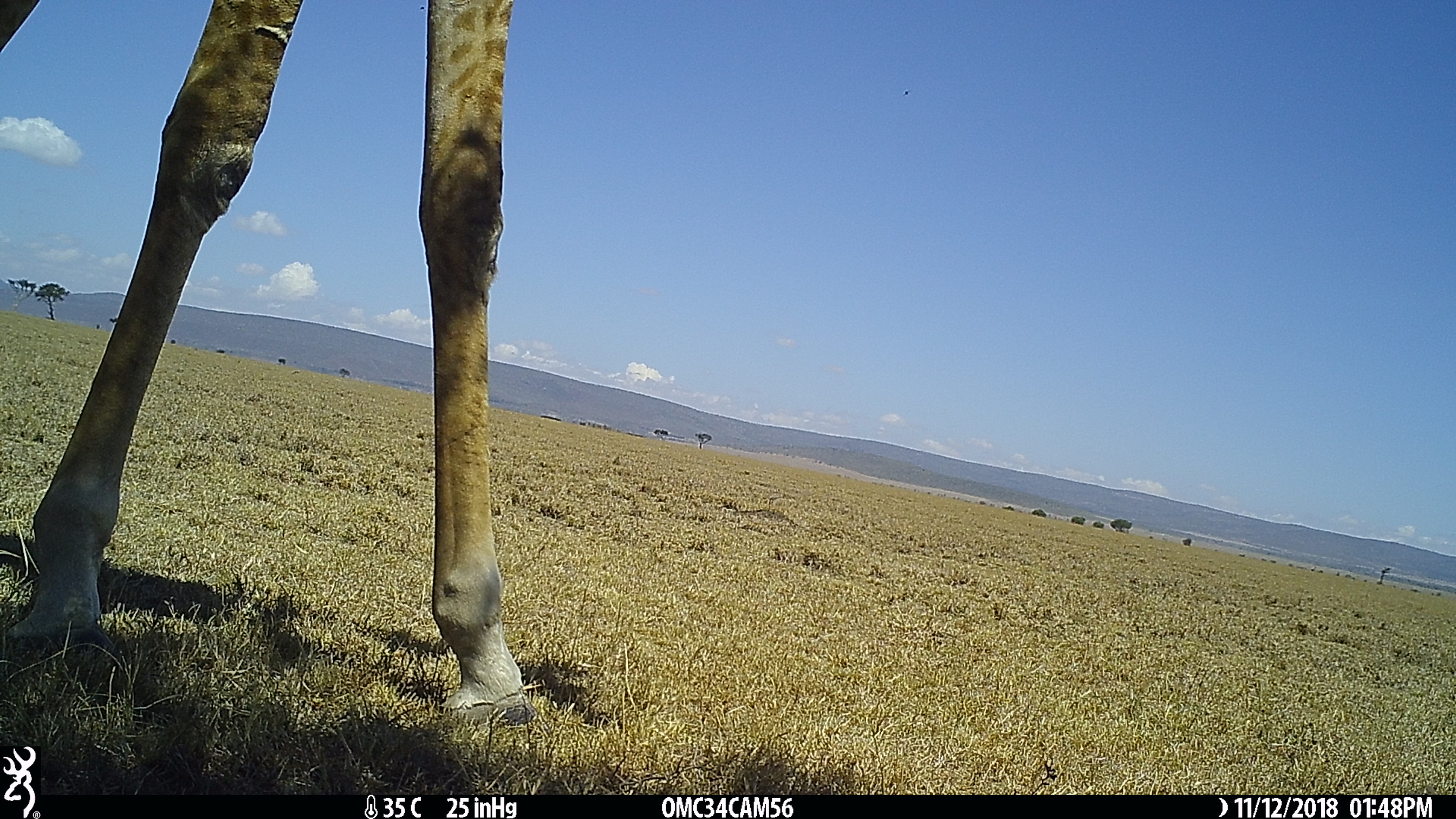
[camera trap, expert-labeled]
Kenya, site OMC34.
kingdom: Animalia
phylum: Chordata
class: Mammalia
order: Artiodactyla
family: Giraffidae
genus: Giraffa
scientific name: Giraffa camelopardalis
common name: northern giraffe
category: giraffe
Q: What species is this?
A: Giraffe (northern giraffe) (Giraffa camelopardalis).